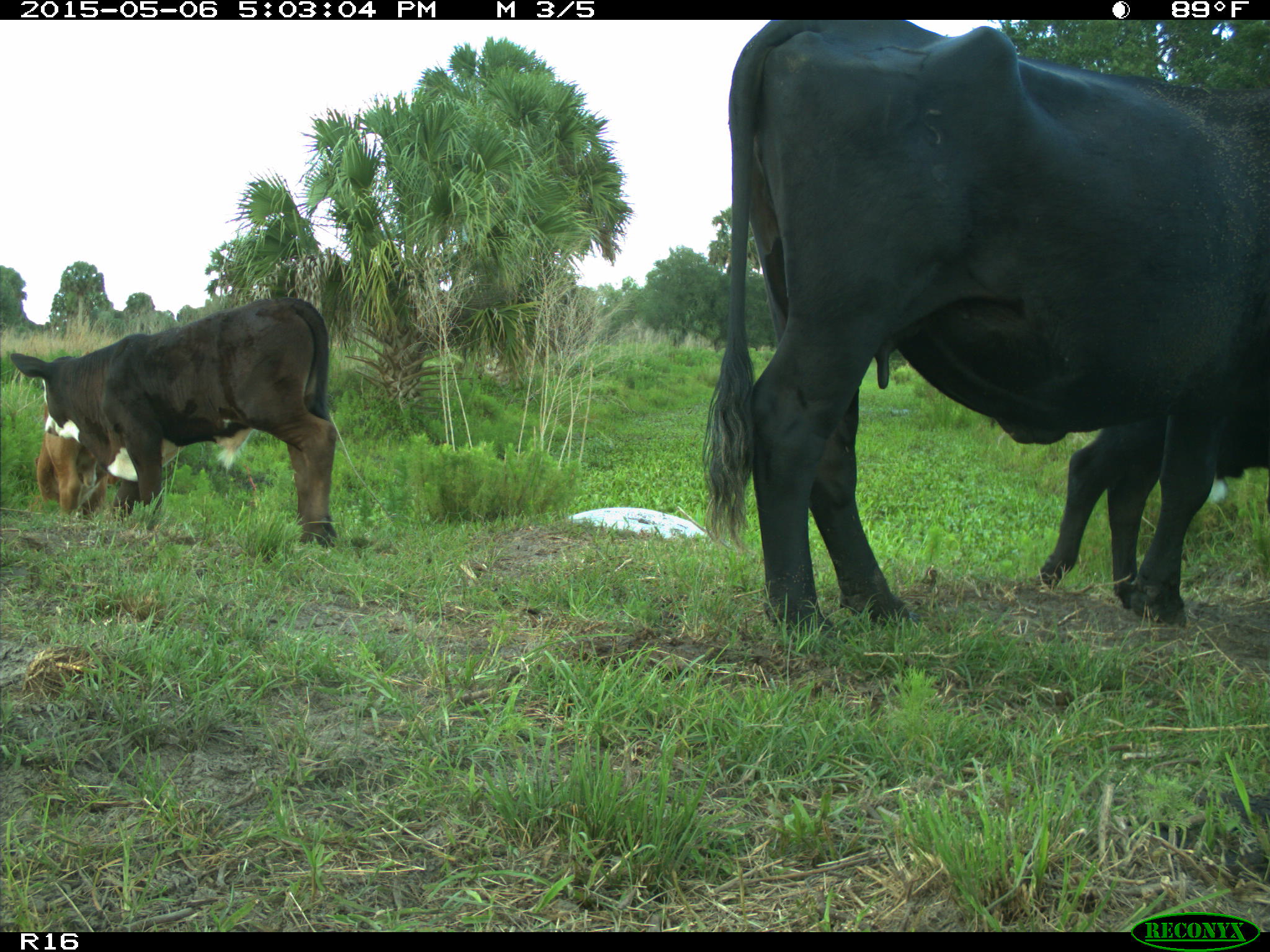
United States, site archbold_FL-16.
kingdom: Animalia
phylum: Chordata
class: Mammalia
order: Artiodactyla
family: Bovidae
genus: Bos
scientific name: Bos taurus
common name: domestic cow